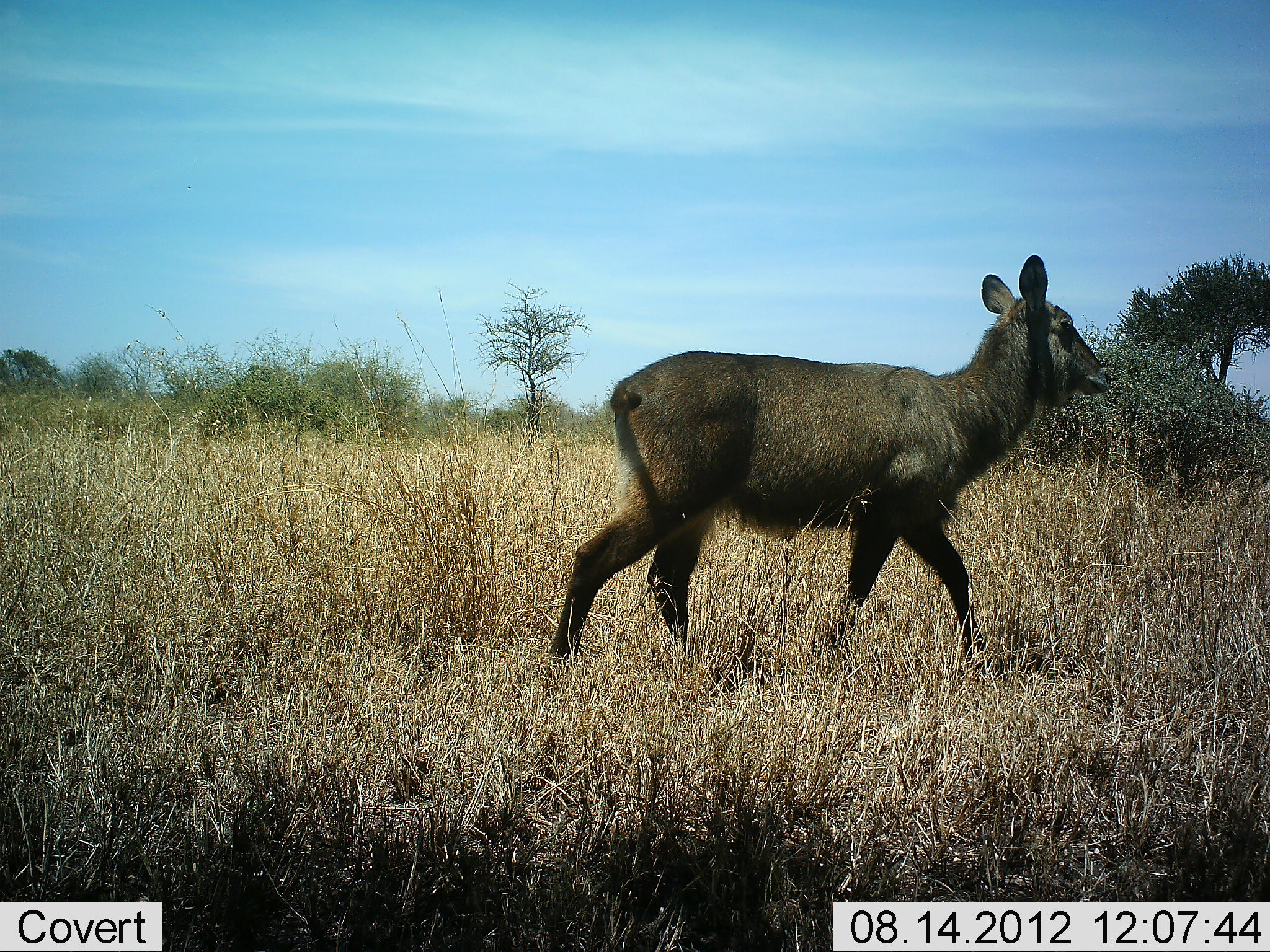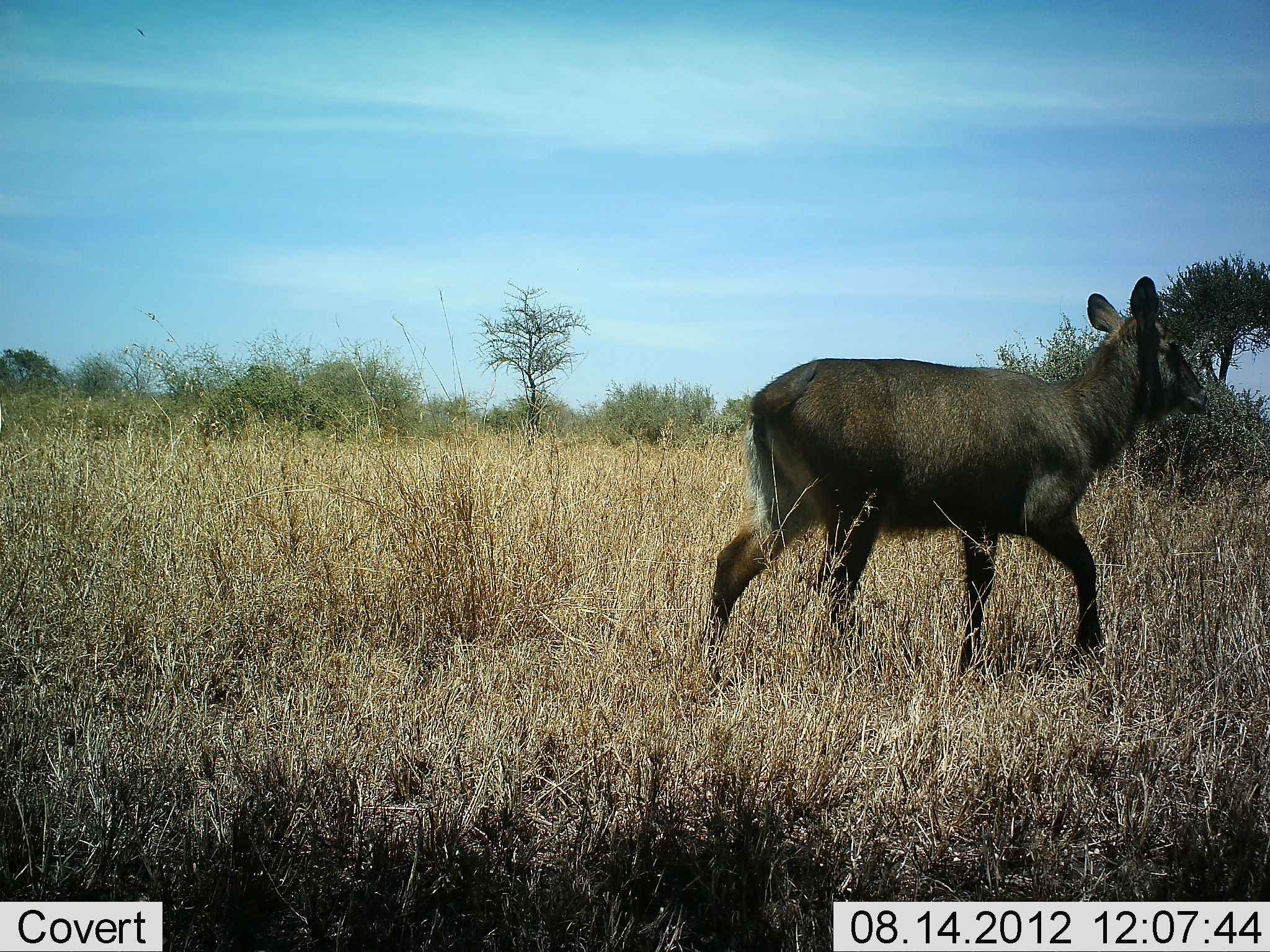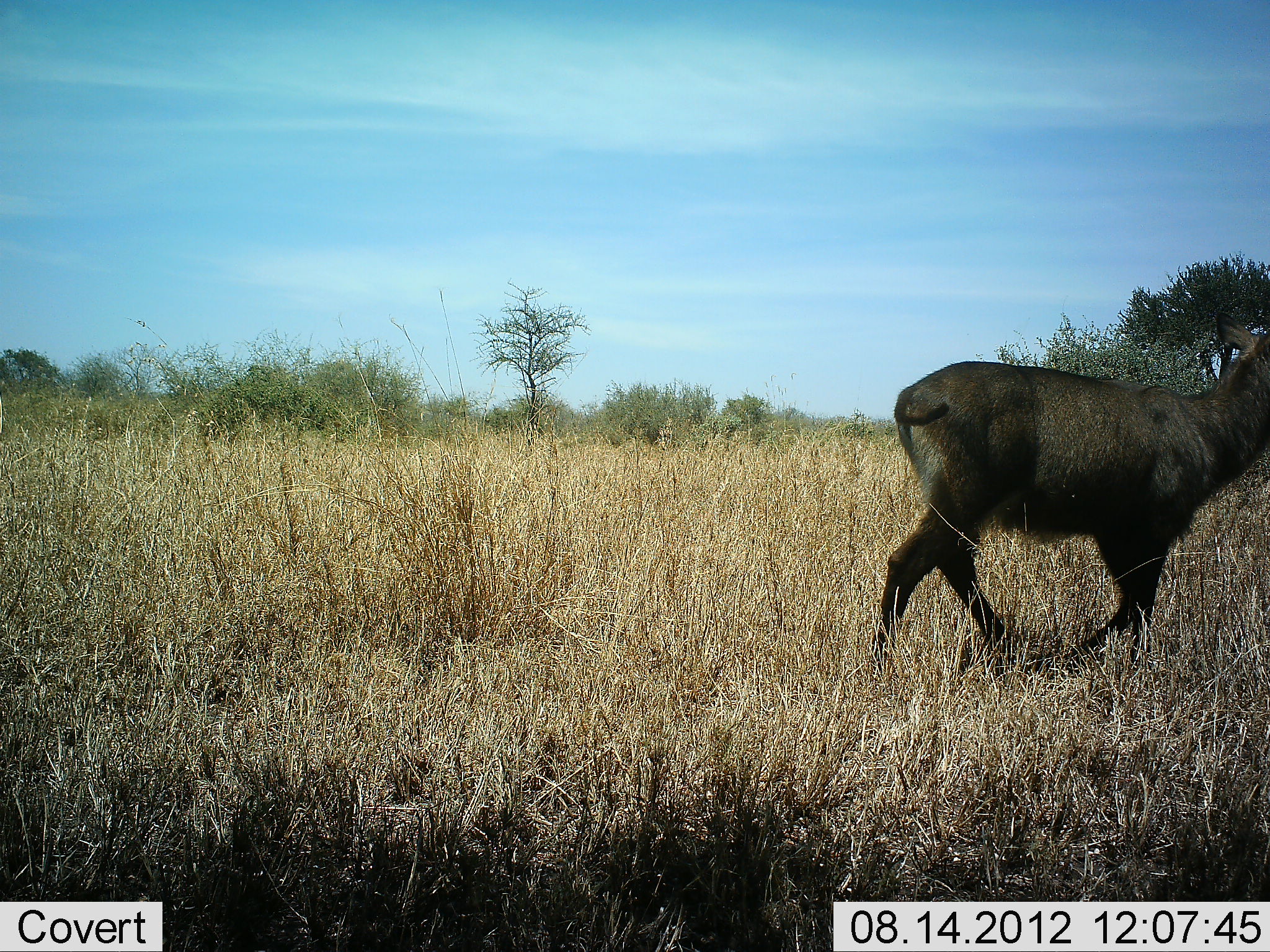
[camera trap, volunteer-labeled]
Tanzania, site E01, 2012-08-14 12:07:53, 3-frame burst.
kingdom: Animalia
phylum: Chordata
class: Mammalia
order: Artiodactyla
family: Bovidae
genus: Kobus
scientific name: Kobus ellipsiprymnus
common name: waterbuck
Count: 1.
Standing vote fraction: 30%.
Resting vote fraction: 0%.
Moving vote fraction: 70%.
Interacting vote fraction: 0%.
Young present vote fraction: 40%.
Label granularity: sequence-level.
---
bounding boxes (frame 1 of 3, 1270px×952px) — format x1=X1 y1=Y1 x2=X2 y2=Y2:
animal: x1=550 y1=256 x2=1112 y2=663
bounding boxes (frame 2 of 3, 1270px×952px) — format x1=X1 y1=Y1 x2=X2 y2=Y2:
animal: x1=706 y1=277 x2=1211 y2=687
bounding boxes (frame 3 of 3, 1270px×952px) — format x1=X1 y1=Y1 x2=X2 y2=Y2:
animal: x1=874 y1=311 x2=1270 y2=692